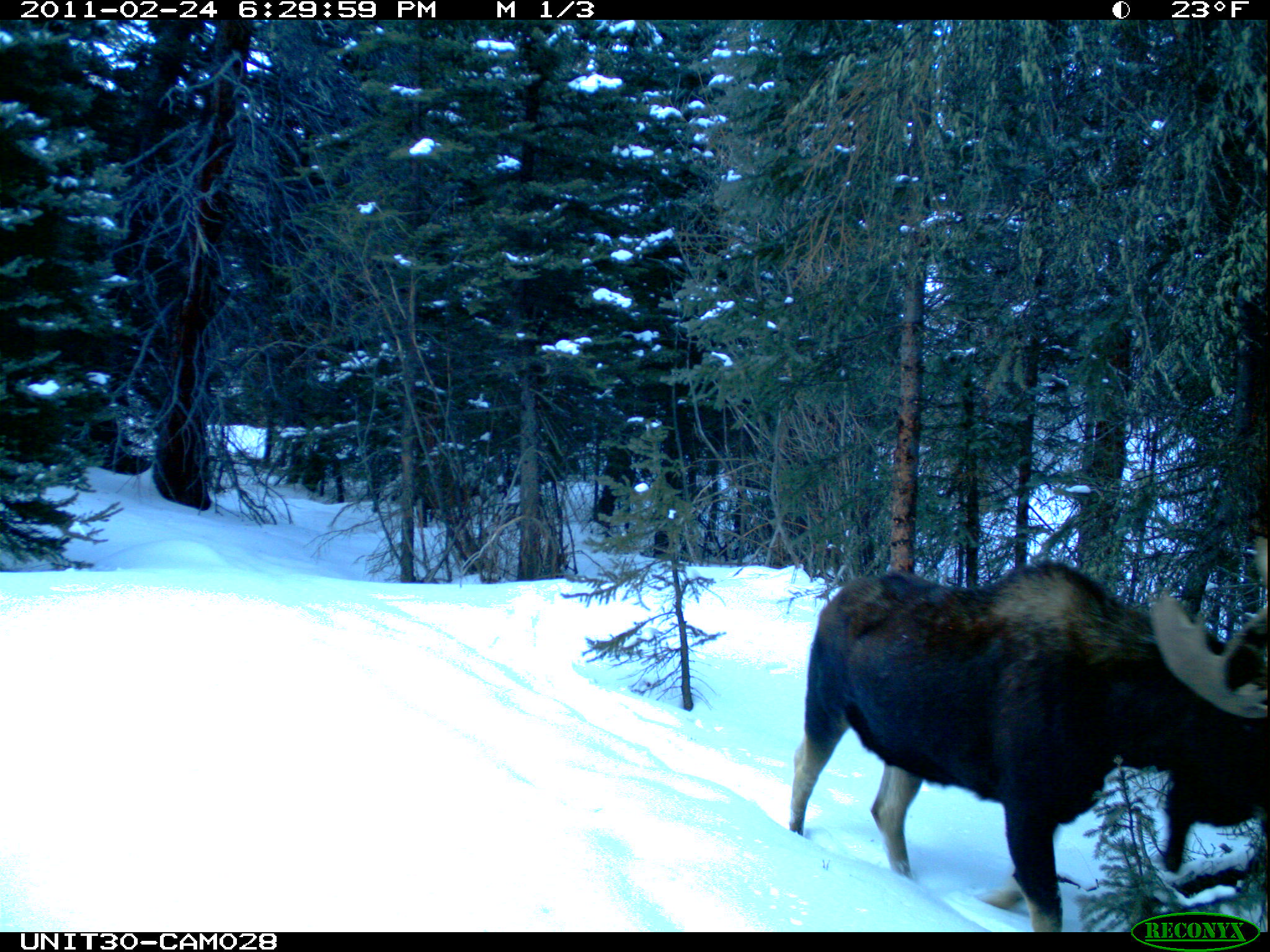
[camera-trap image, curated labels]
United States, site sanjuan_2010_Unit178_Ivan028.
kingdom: Animalia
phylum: Chordata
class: Mammalia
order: Artiodactyla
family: Cervidae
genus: Alces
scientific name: Alces alces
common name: moose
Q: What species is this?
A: Alces alces (moose).